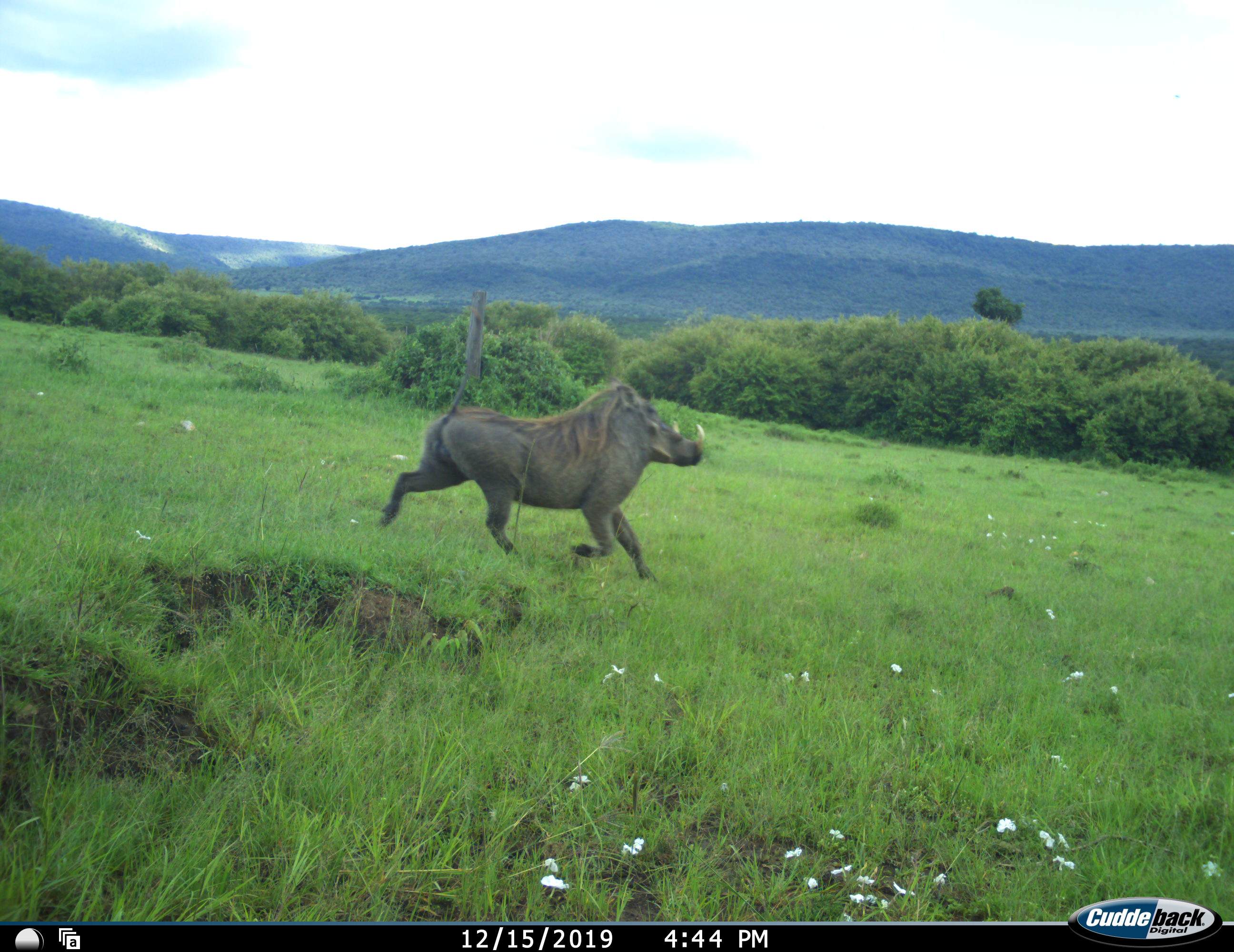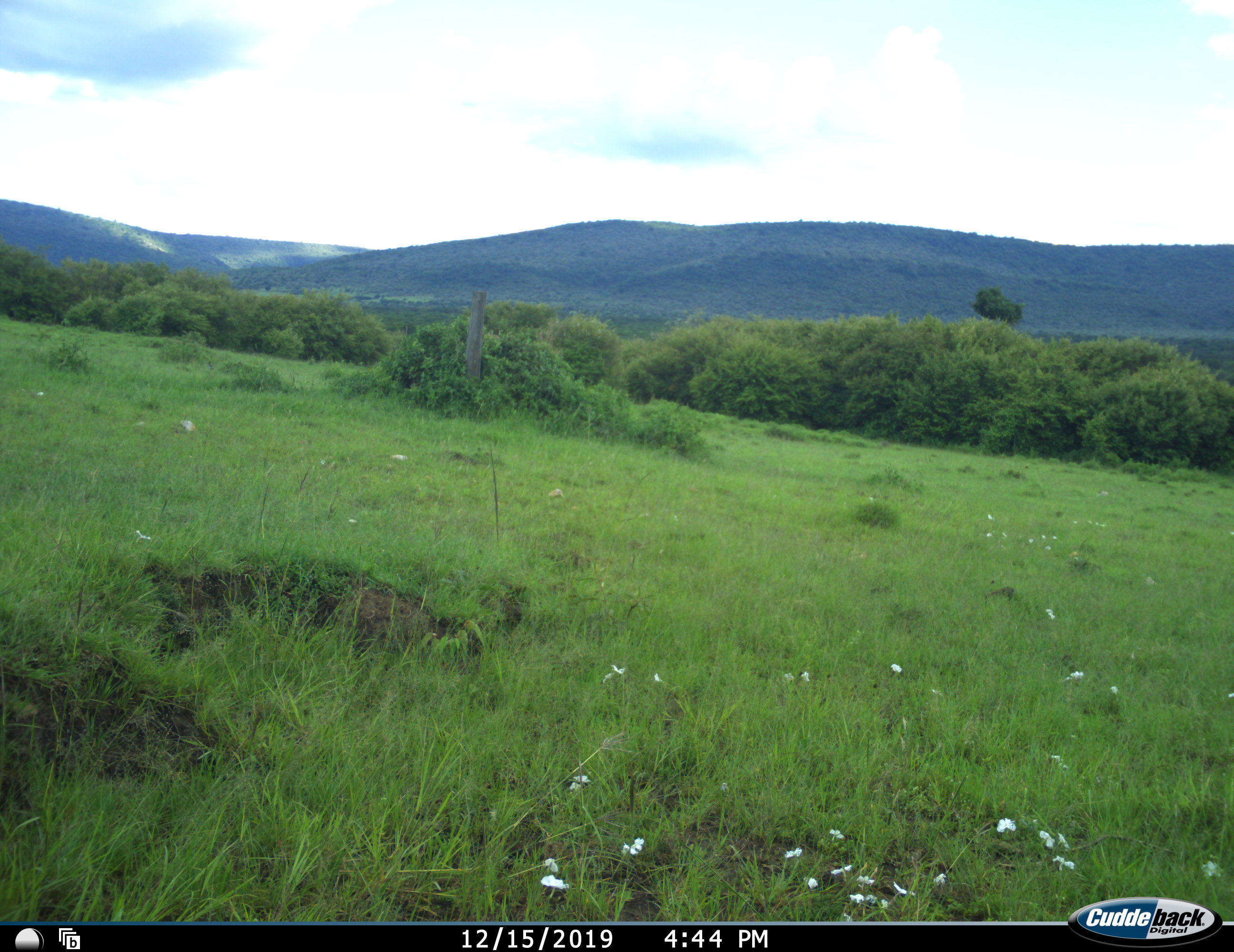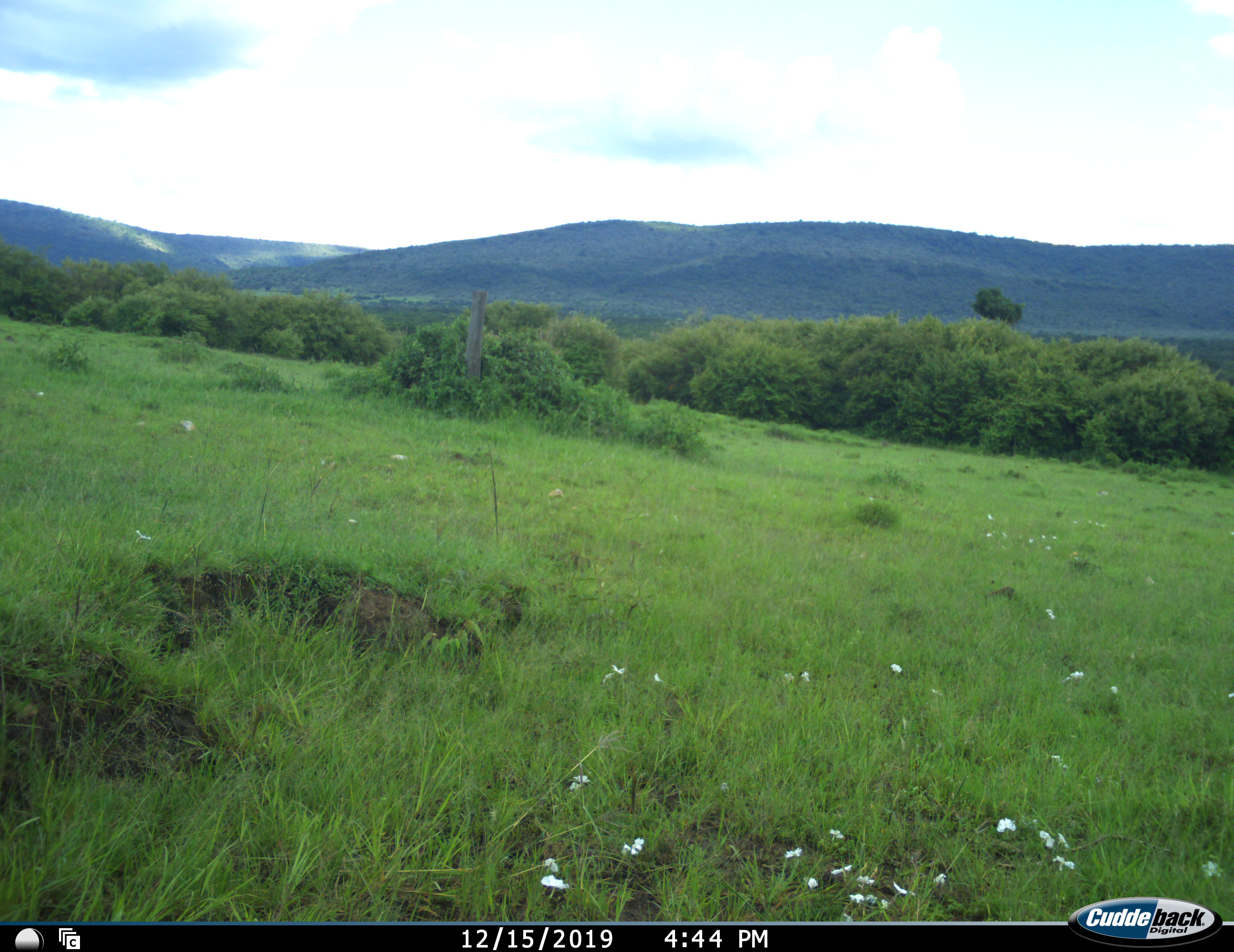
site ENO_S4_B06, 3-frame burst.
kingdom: Animalia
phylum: Chordata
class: Mammalia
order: Artiodactyla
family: Suidae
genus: Phacochoerus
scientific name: Phacochoerus africanus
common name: warthog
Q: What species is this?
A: Warthog (Phacochoerus africanus).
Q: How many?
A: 1.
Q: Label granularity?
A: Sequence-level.